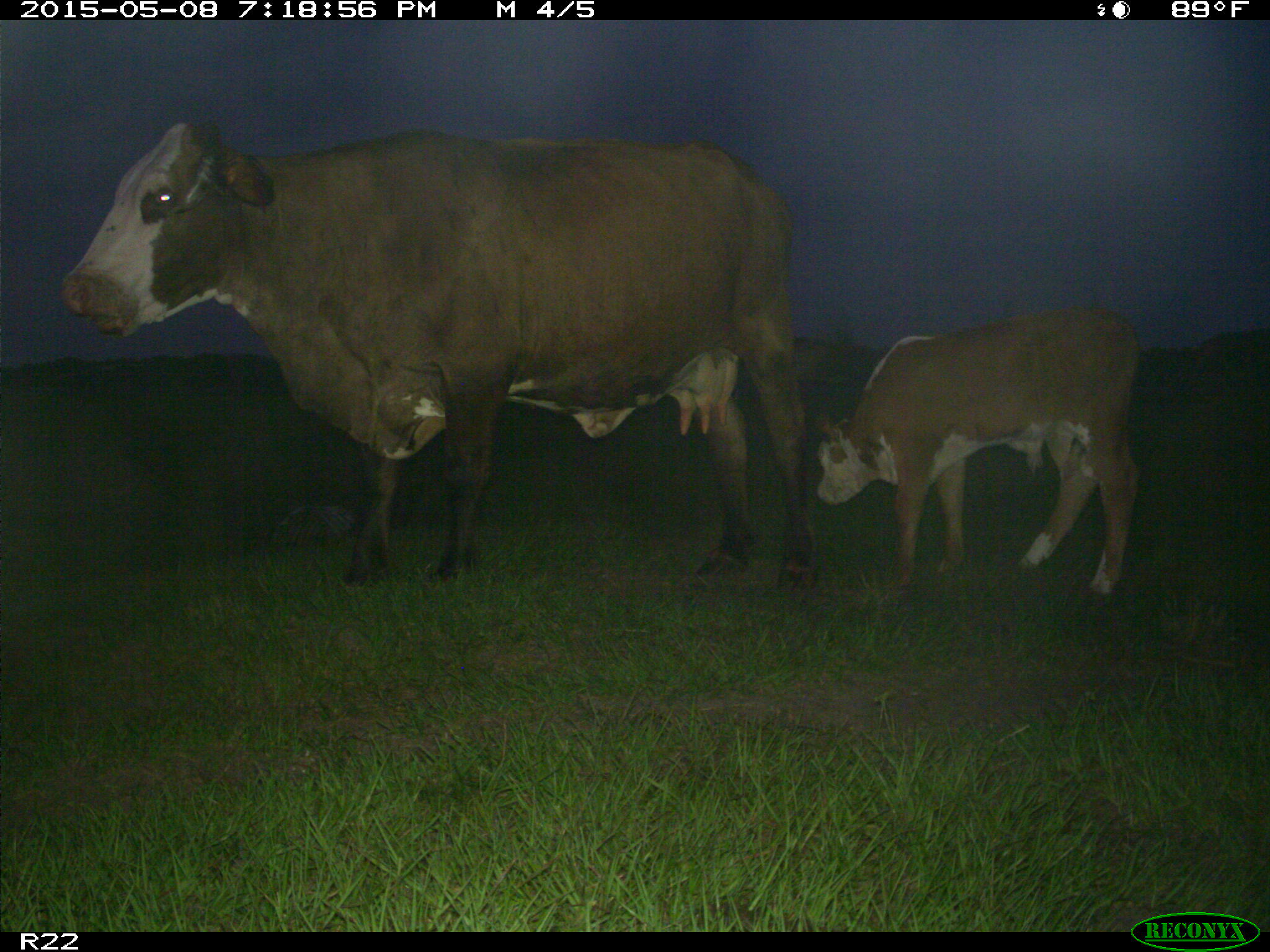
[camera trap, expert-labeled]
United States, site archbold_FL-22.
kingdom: Animalia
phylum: Chordata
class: Mammalia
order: Artiodactyla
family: Bovidae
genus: Bos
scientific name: Bos taurus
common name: domestic cow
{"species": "Bos taurus (domestic cow)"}